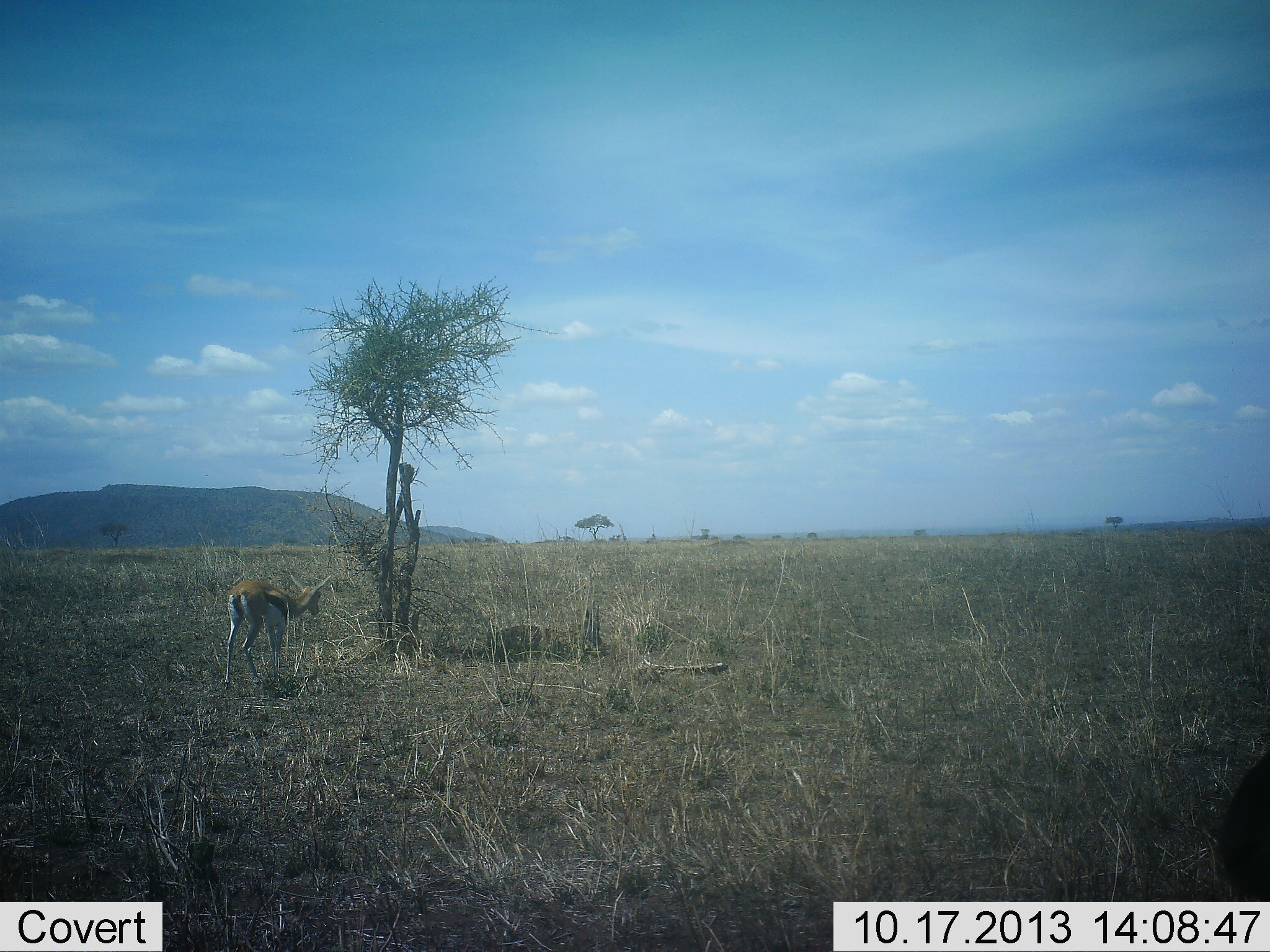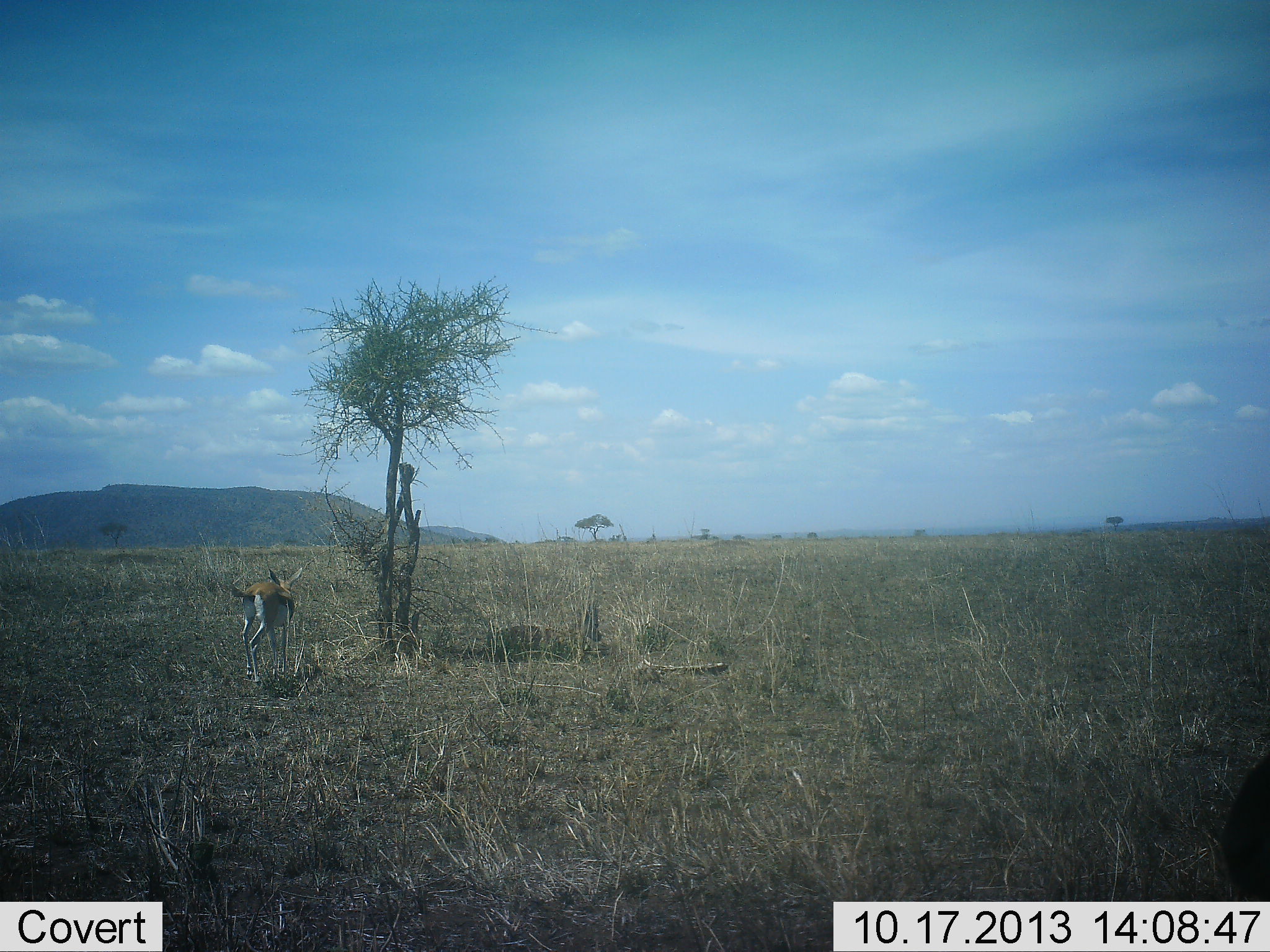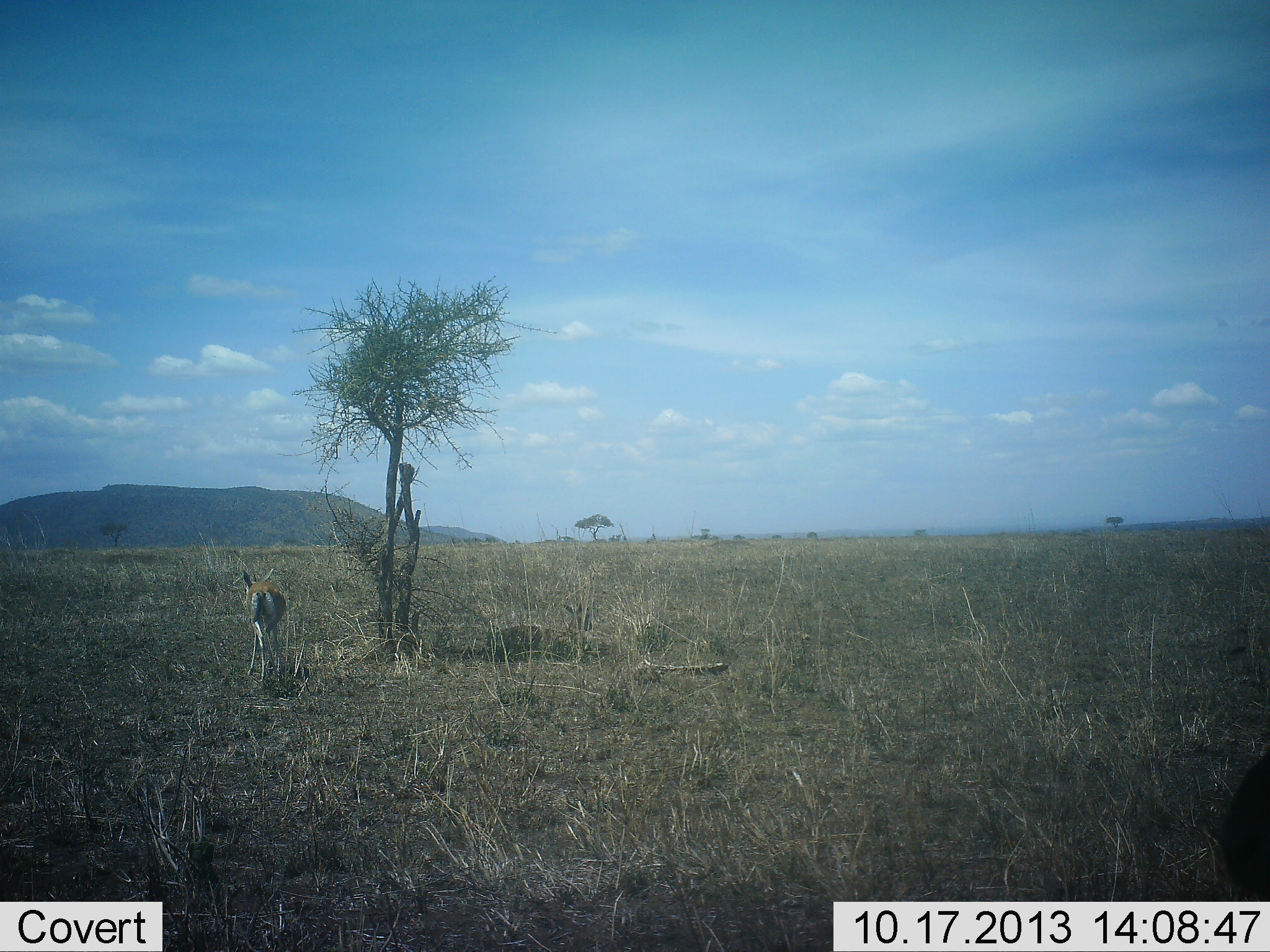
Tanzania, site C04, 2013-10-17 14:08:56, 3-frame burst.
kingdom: Animalia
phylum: Chordata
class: Mammalia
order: Artiodactyla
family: Bovidae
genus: Eudorcas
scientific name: Eudorcas thomsonii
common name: thomson's gazelle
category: gazellethomsons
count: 1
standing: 50%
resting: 40%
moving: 50%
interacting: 0%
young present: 0%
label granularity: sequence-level